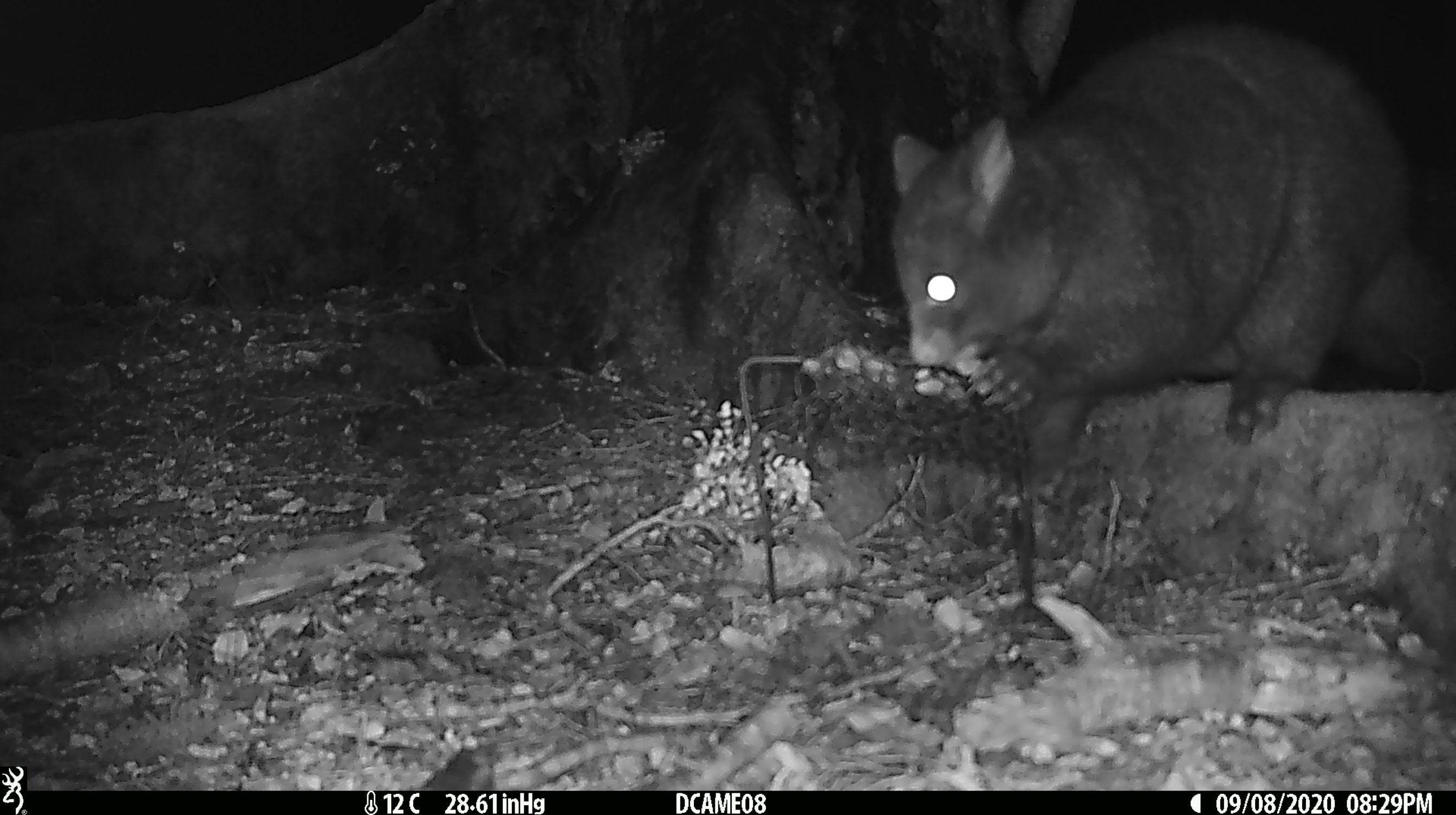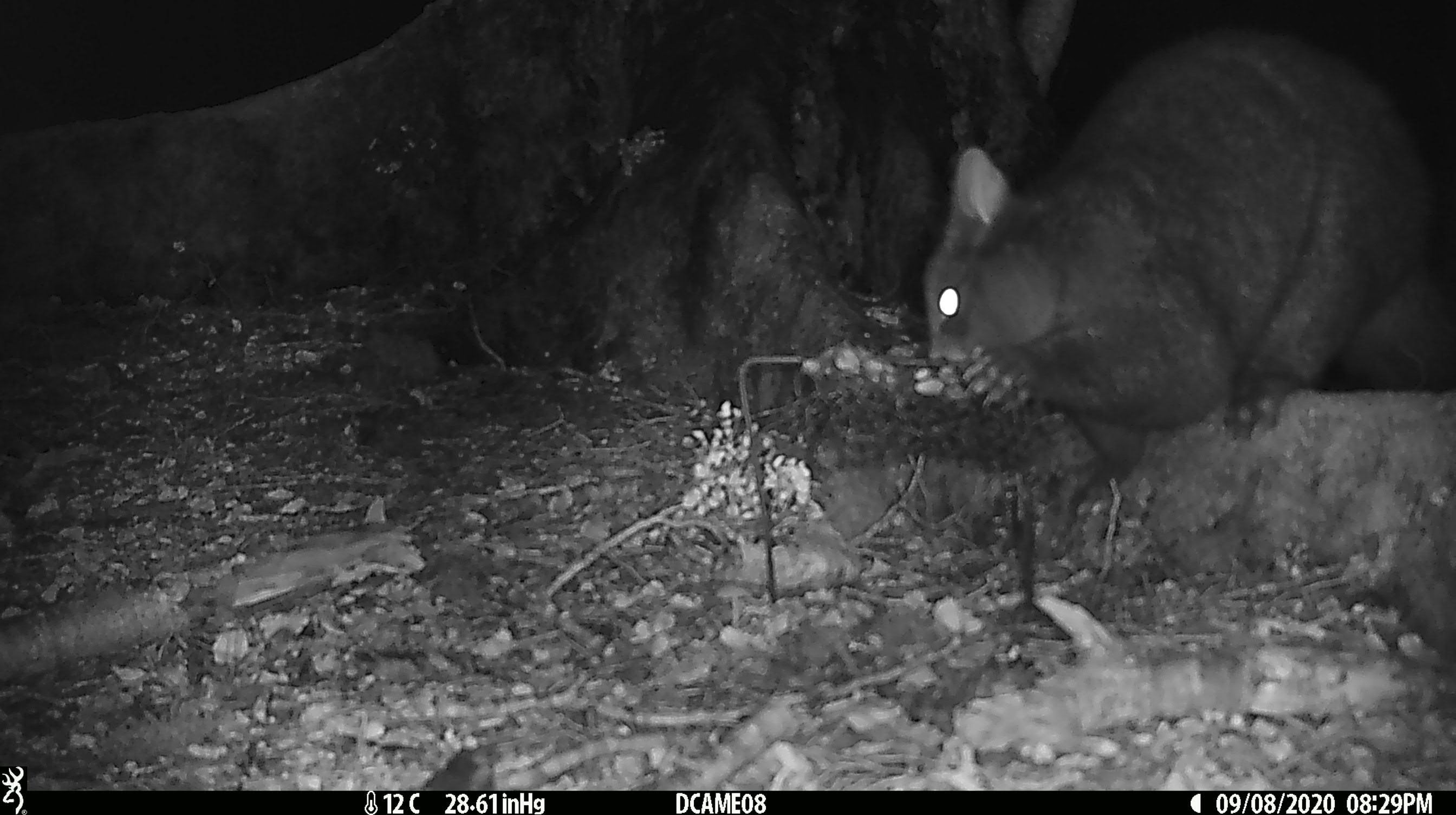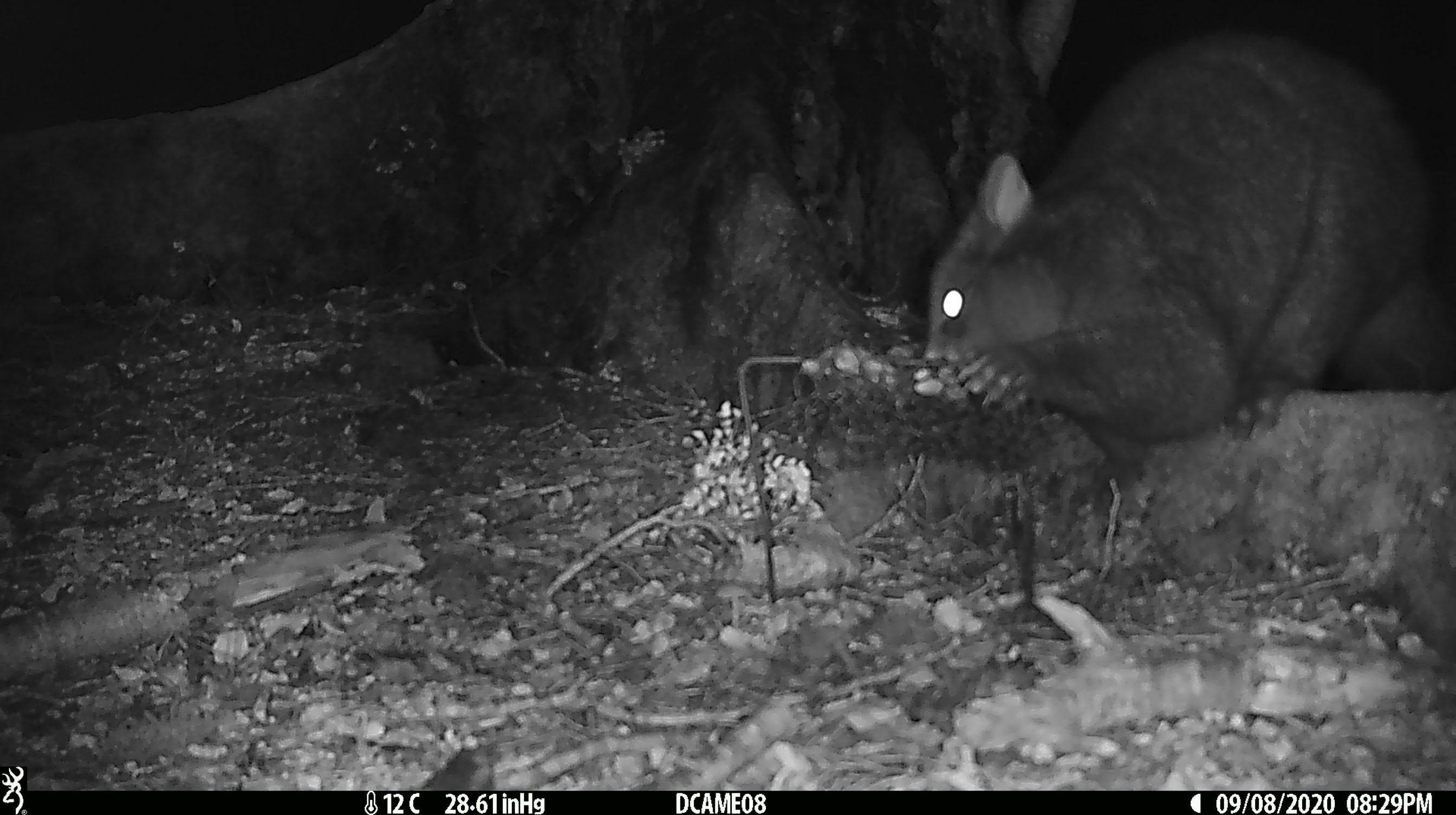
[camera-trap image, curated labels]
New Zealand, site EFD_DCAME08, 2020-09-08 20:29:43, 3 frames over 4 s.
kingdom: Animalia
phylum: Chordata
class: Mammalia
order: Diprotodontia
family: Phalangeridae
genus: Trichosurus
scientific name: Trichosurus vulpecula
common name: common brushtail possum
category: possum